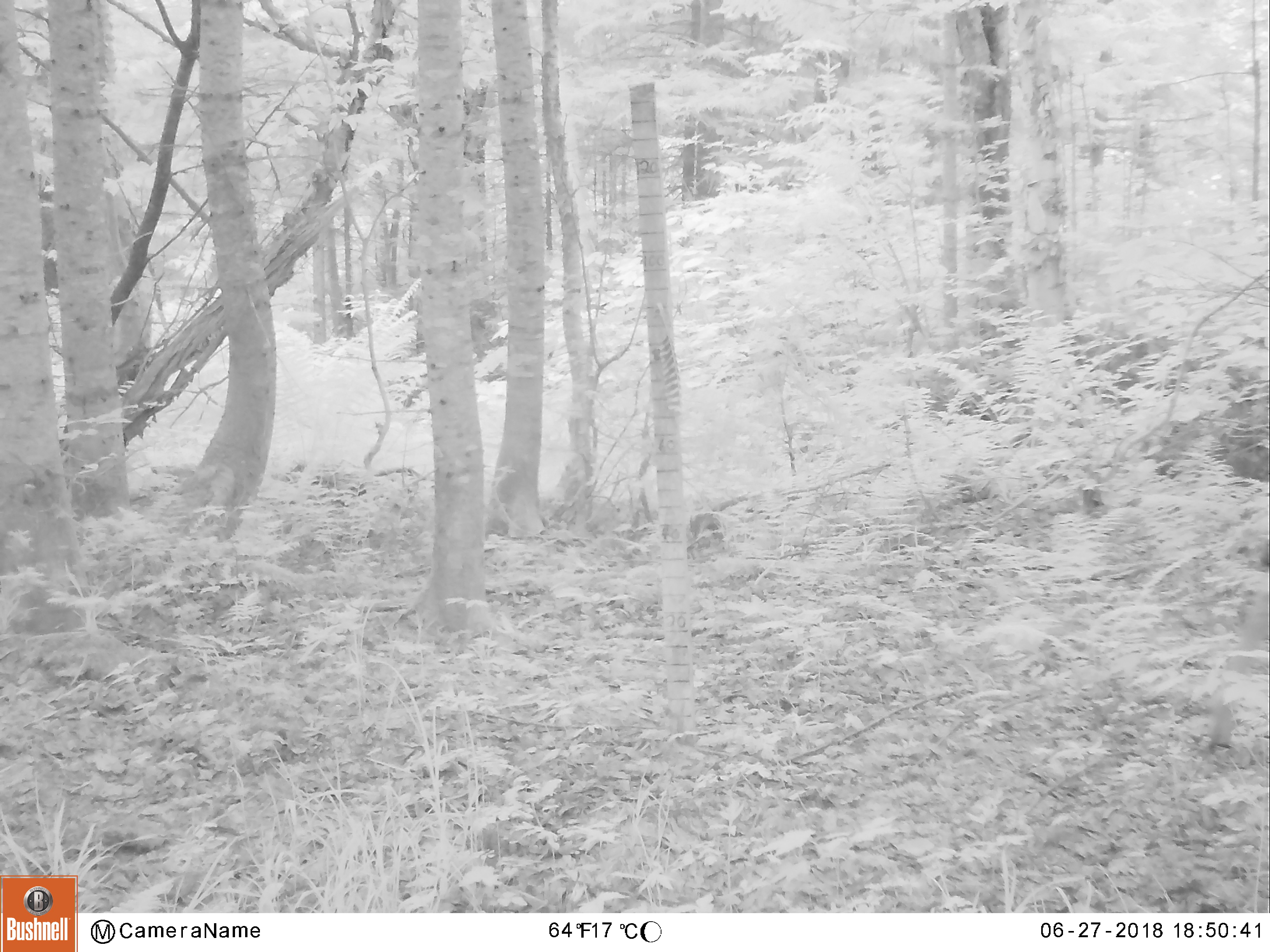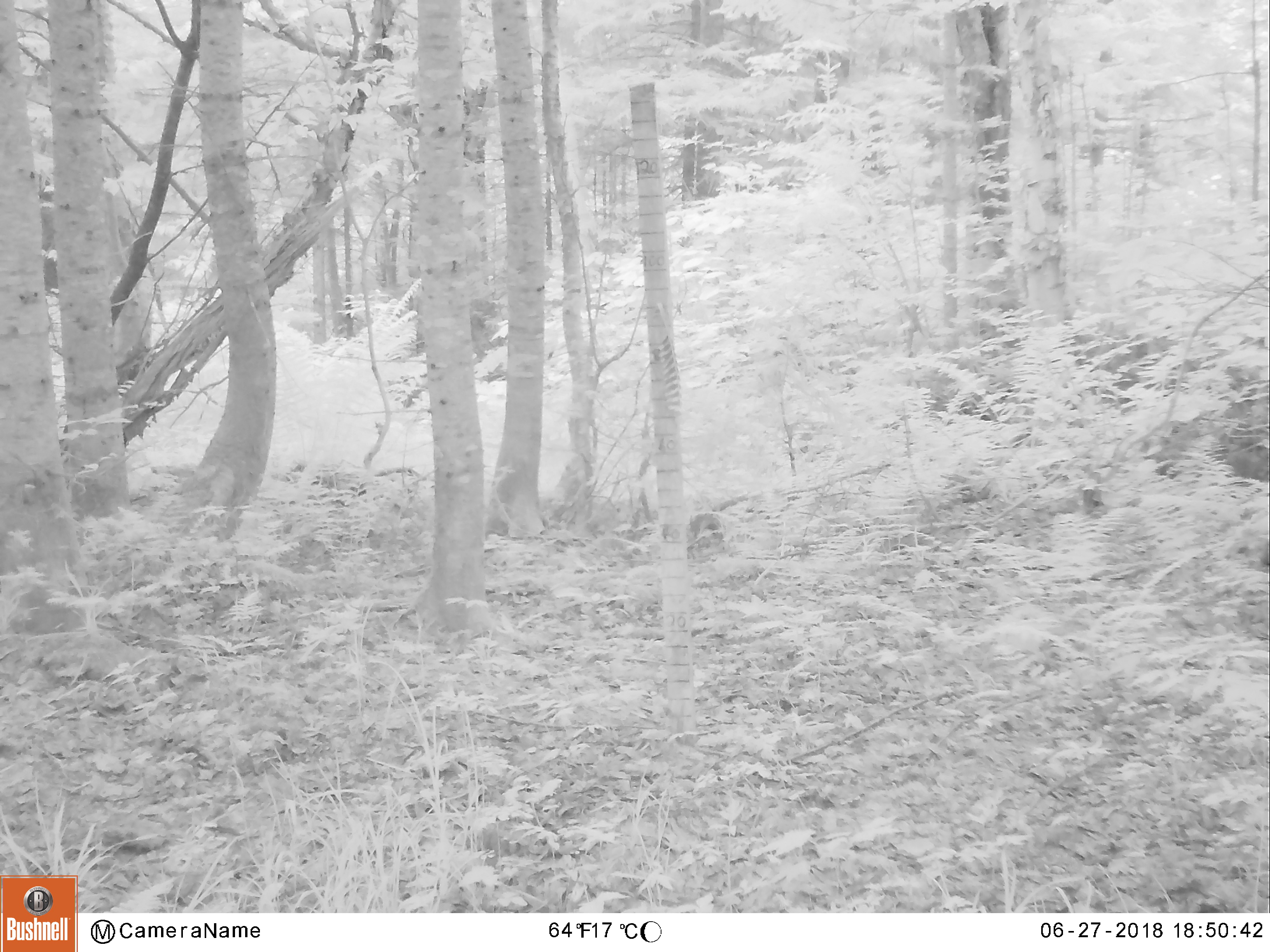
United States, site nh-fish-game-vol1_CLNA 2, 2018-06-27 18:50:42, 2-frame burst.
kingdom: Animalia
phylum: Chordata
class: Mammalia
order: Artiodactyla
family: Cervidae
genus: Odocoileus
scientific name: Odocoileus virginianus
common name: white-tailed deer